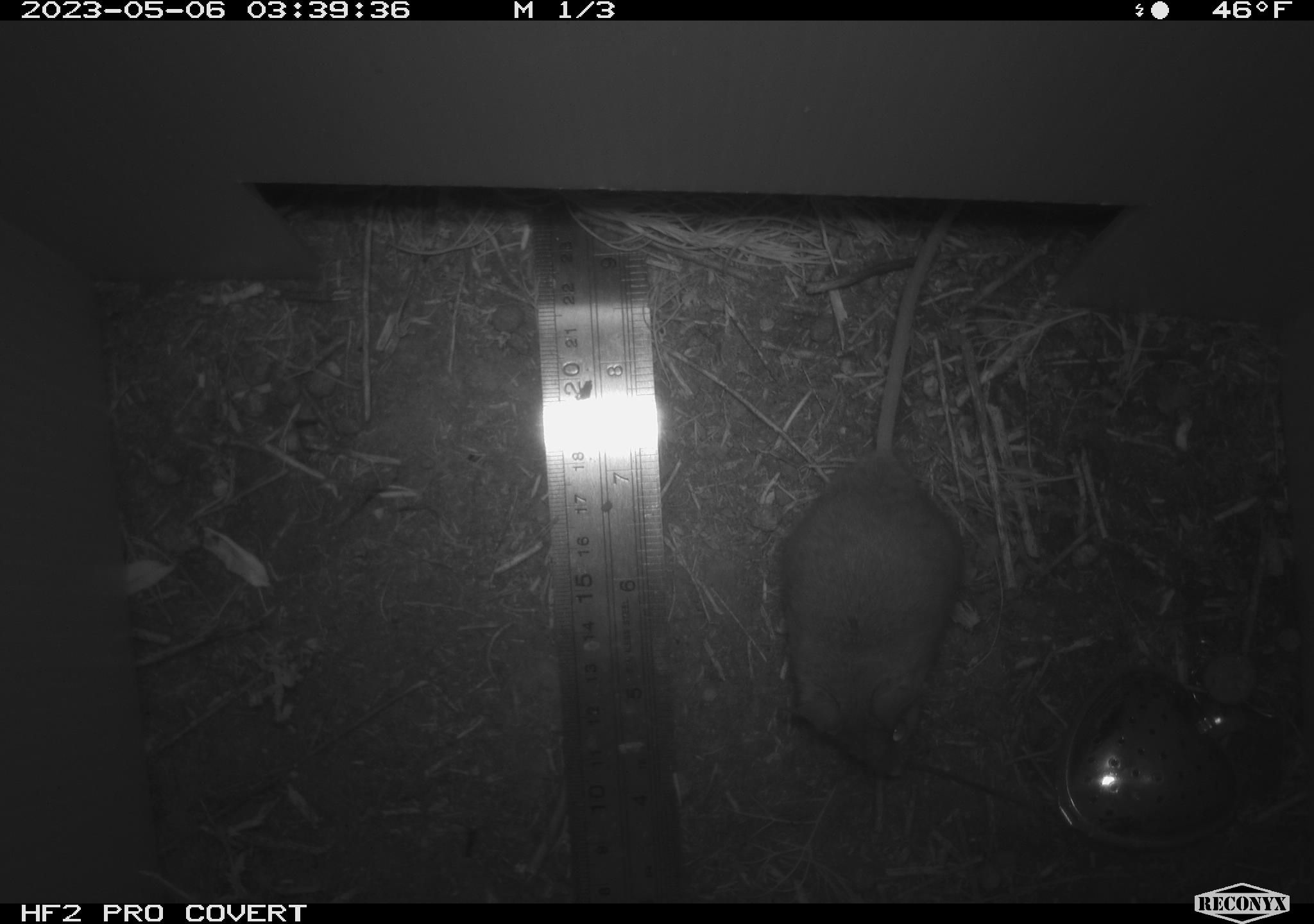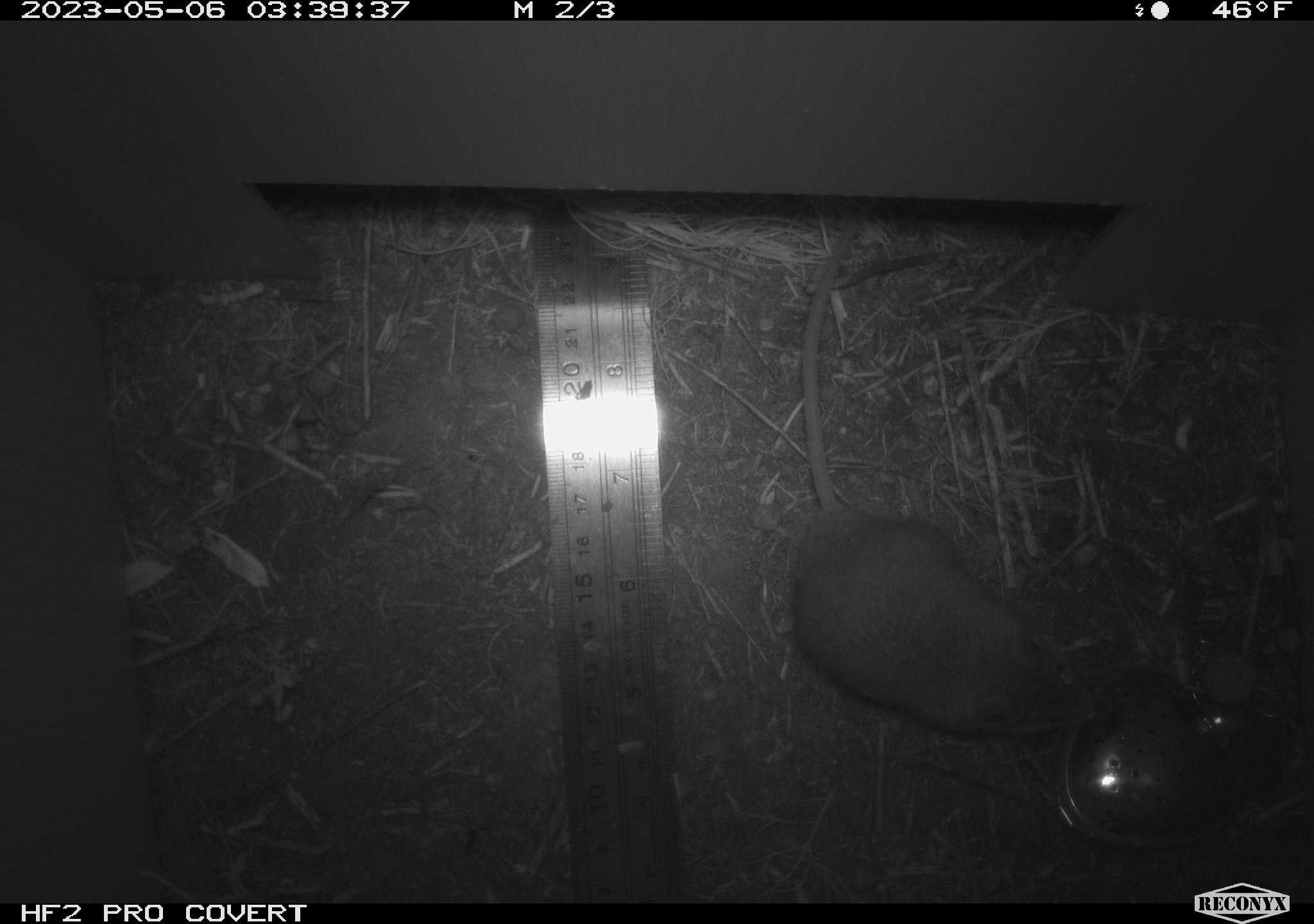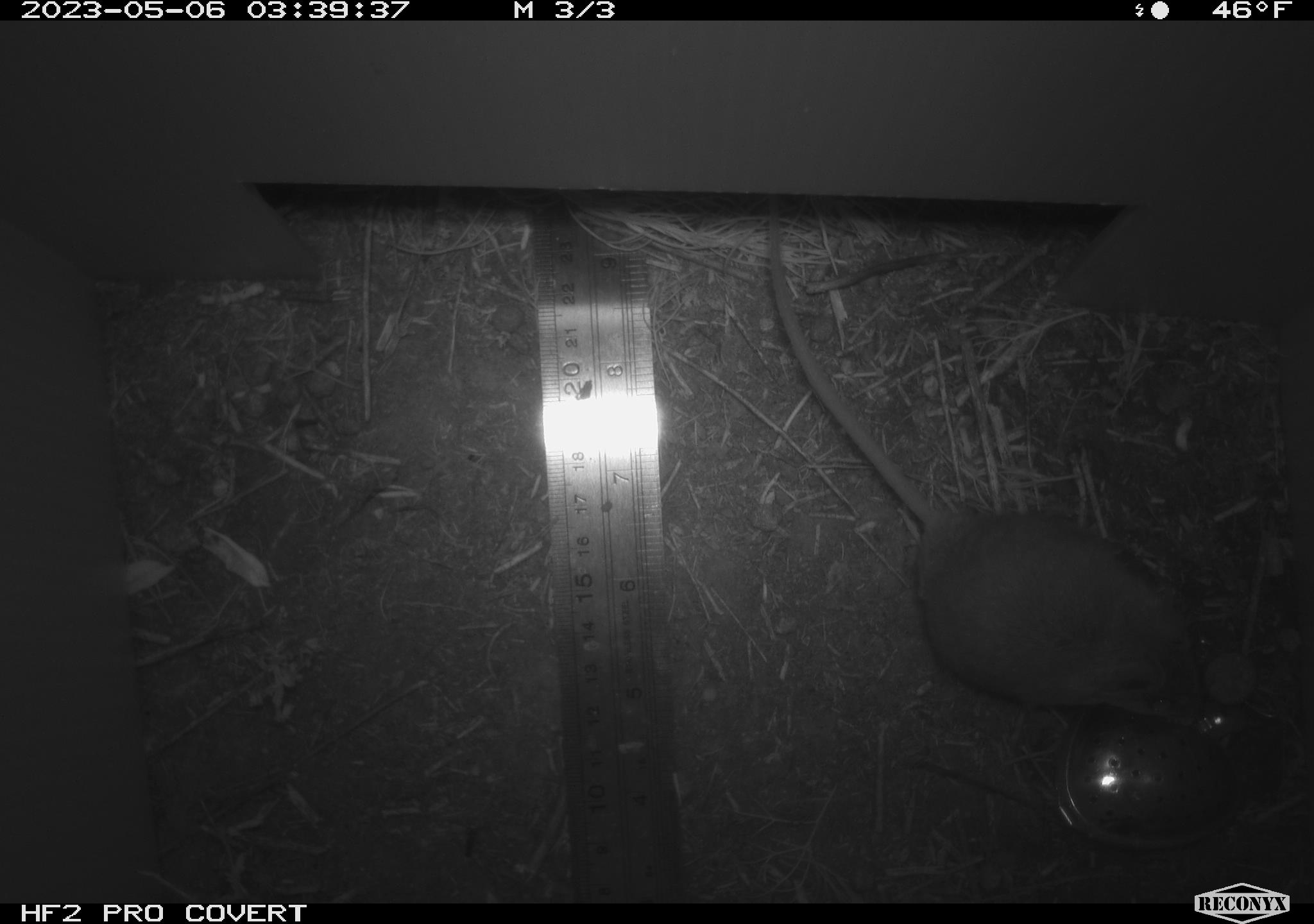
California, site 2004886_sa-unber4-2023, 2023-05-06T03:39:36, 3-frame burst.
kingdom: Animalia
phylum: Chordata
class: Mammalia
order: Rodentia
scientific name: Rodentia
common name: mouse species